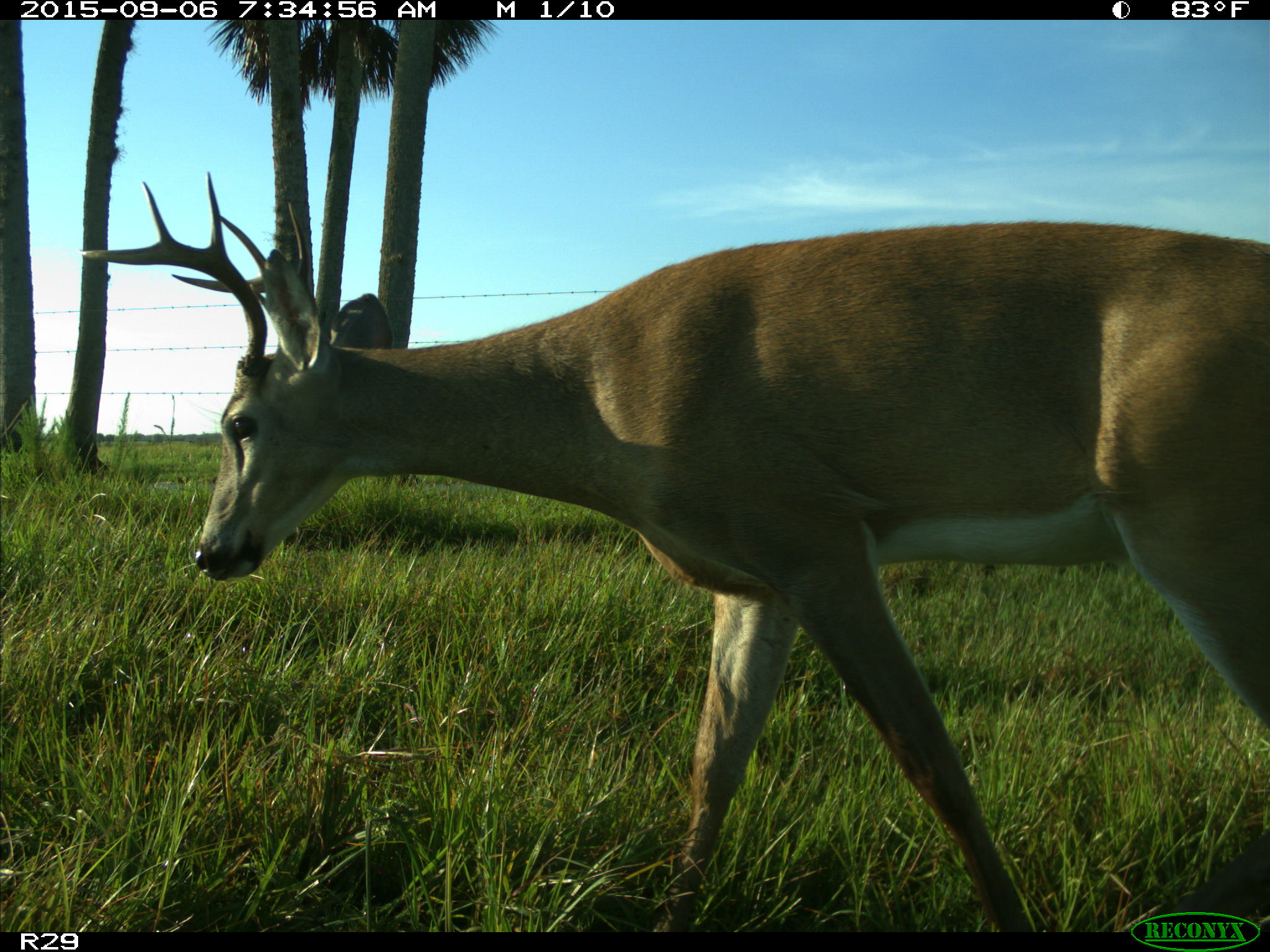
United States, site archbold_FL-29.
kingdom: Animalia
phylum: Chordata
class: Mammalia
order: Artiodactyla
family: Cervidae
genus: Odocoileus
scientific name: Odocoileus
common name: deer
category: unidentified deer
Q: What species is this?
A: Unidentified deer (deer) (Odocoileus).